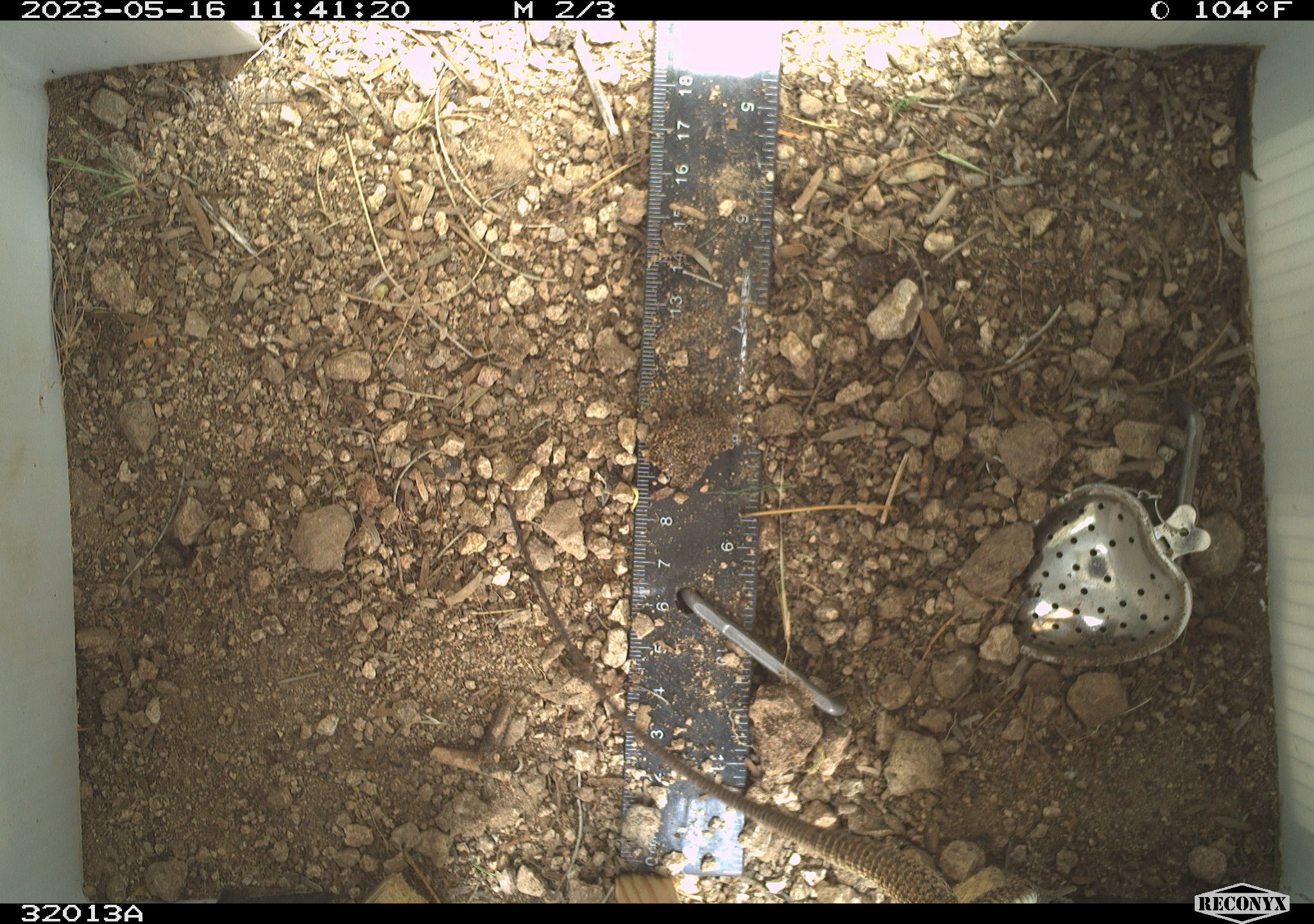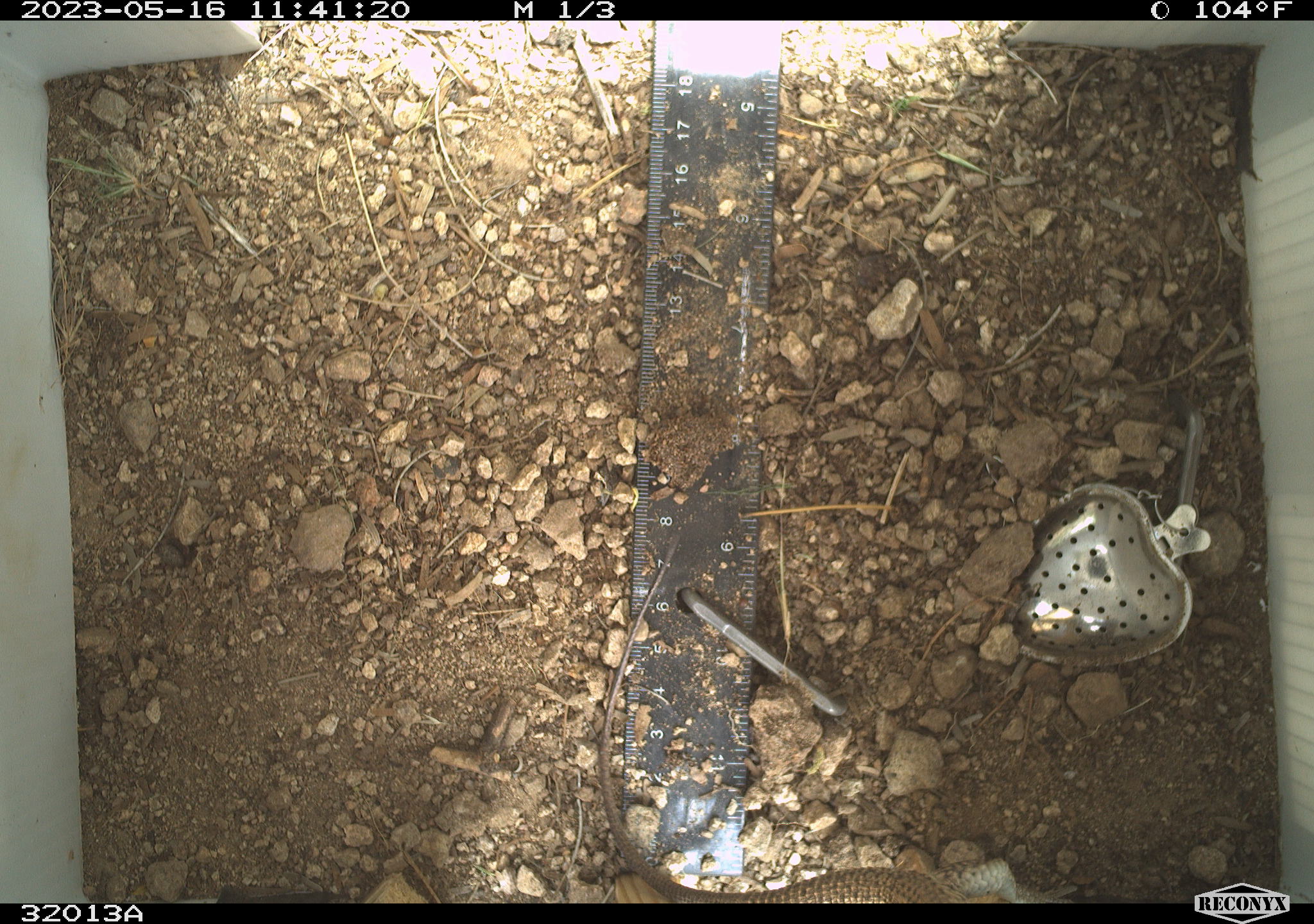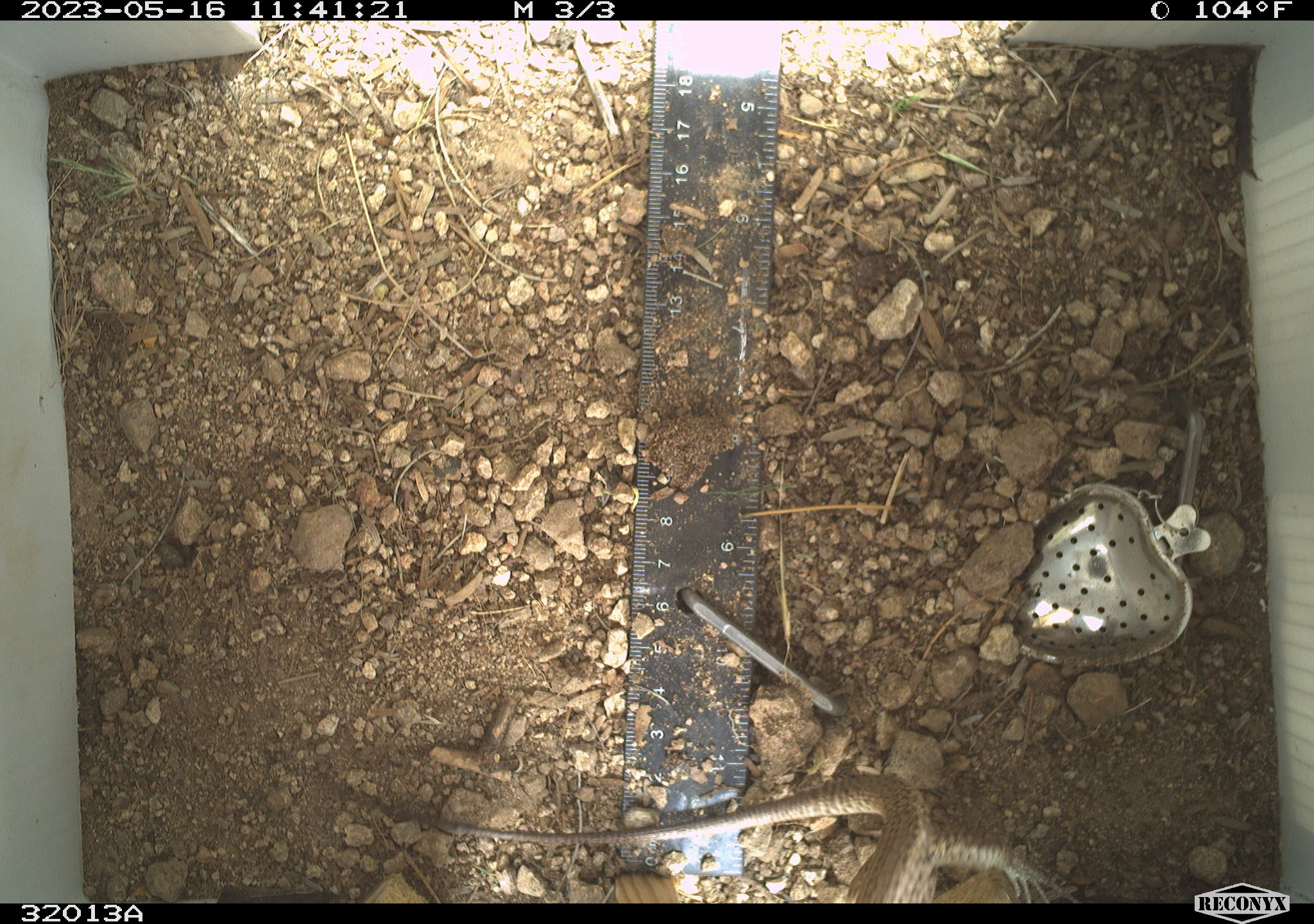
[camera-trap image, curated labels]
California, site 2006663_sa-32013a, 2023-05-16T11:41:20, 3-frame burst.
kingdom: Animalia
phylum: Chordata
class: Reptilia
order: Squamata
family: Teiidae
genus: Aspidoscelis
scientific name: Aspidoscelis tigris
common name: western whiptail